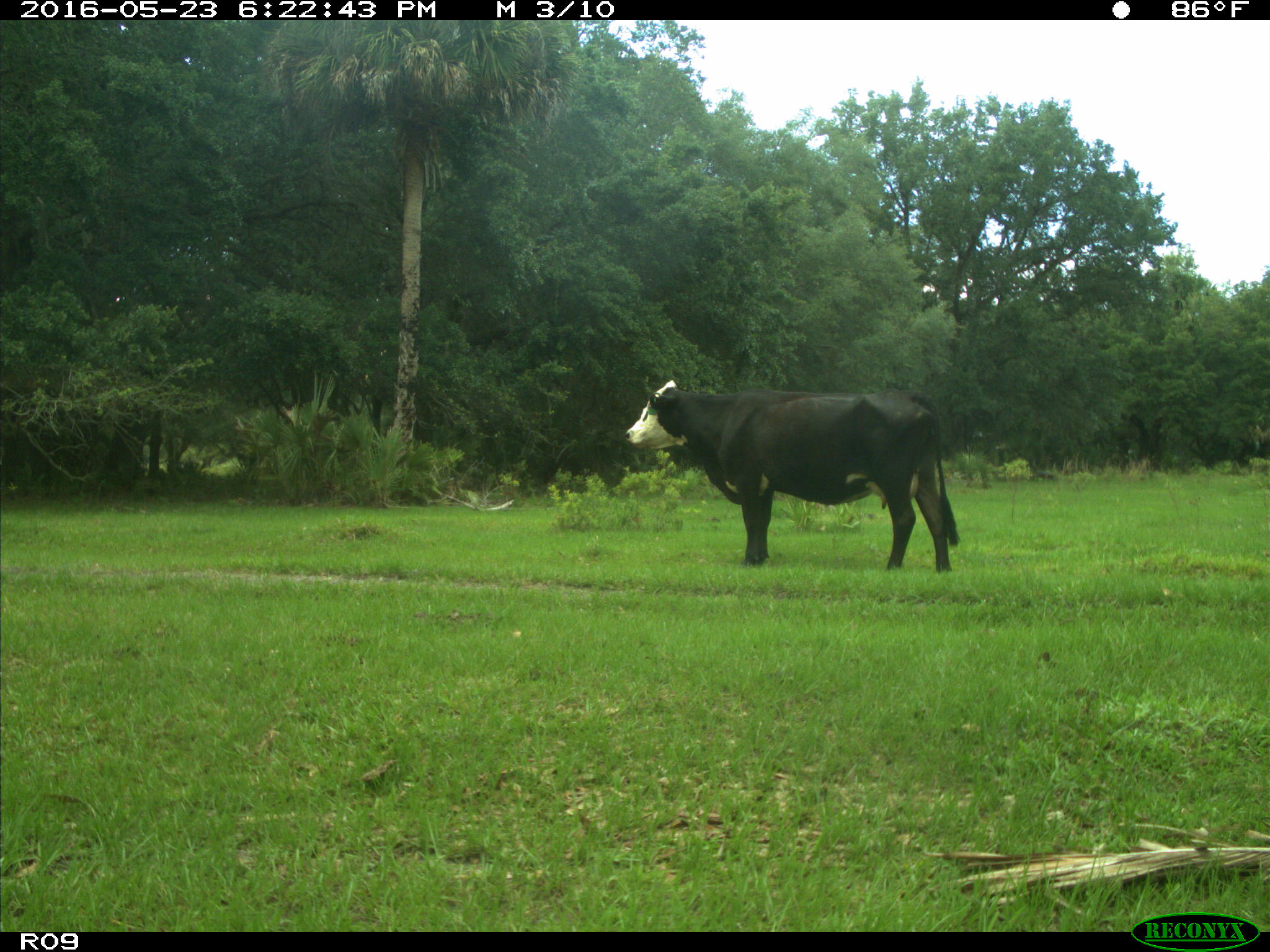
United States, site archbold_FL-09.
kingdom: Animalia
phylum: Chordata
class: Mammalia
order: Artiodactyla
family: Bovidae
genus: Bos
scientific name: Bos taurus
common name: domestic cow